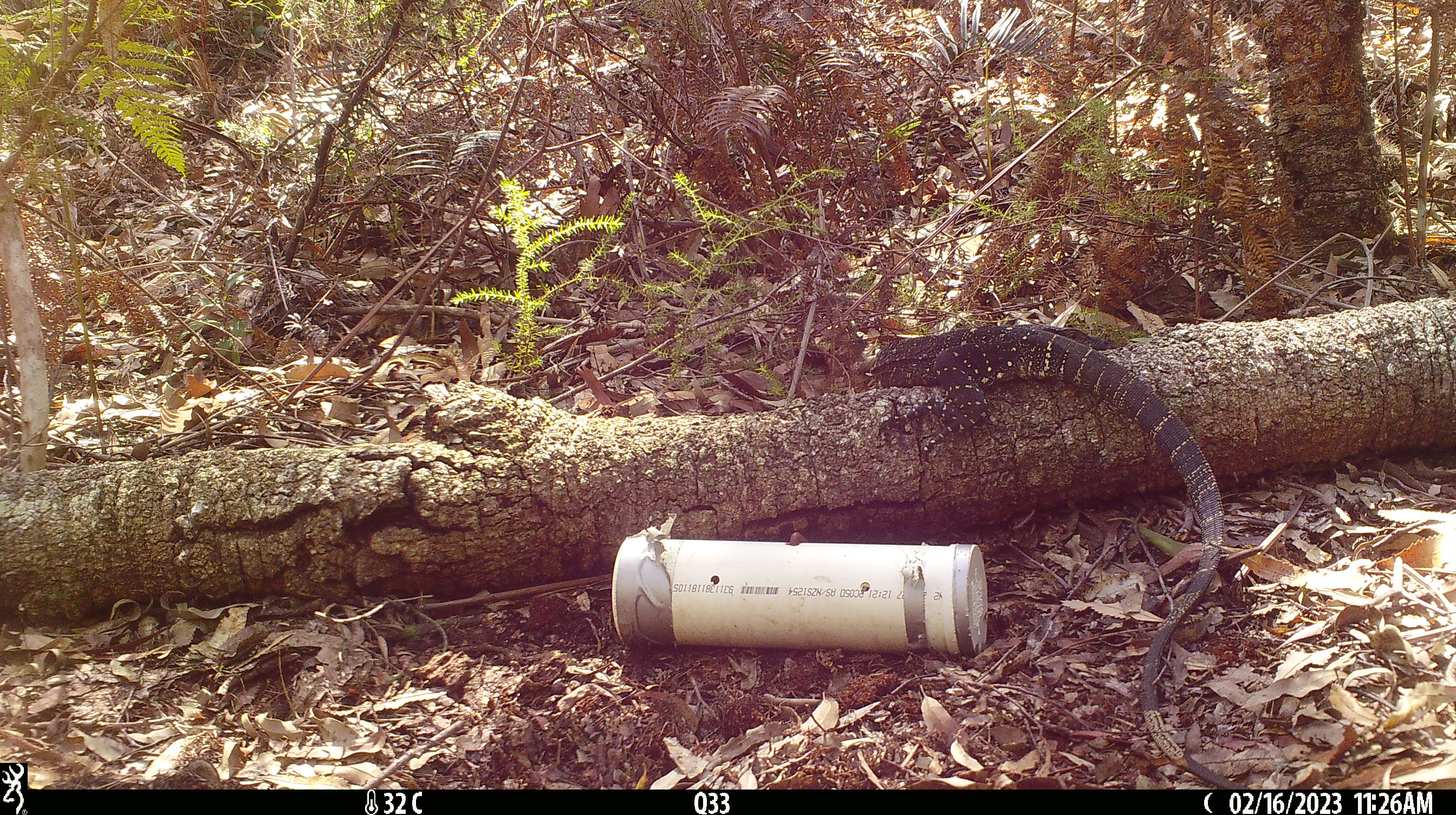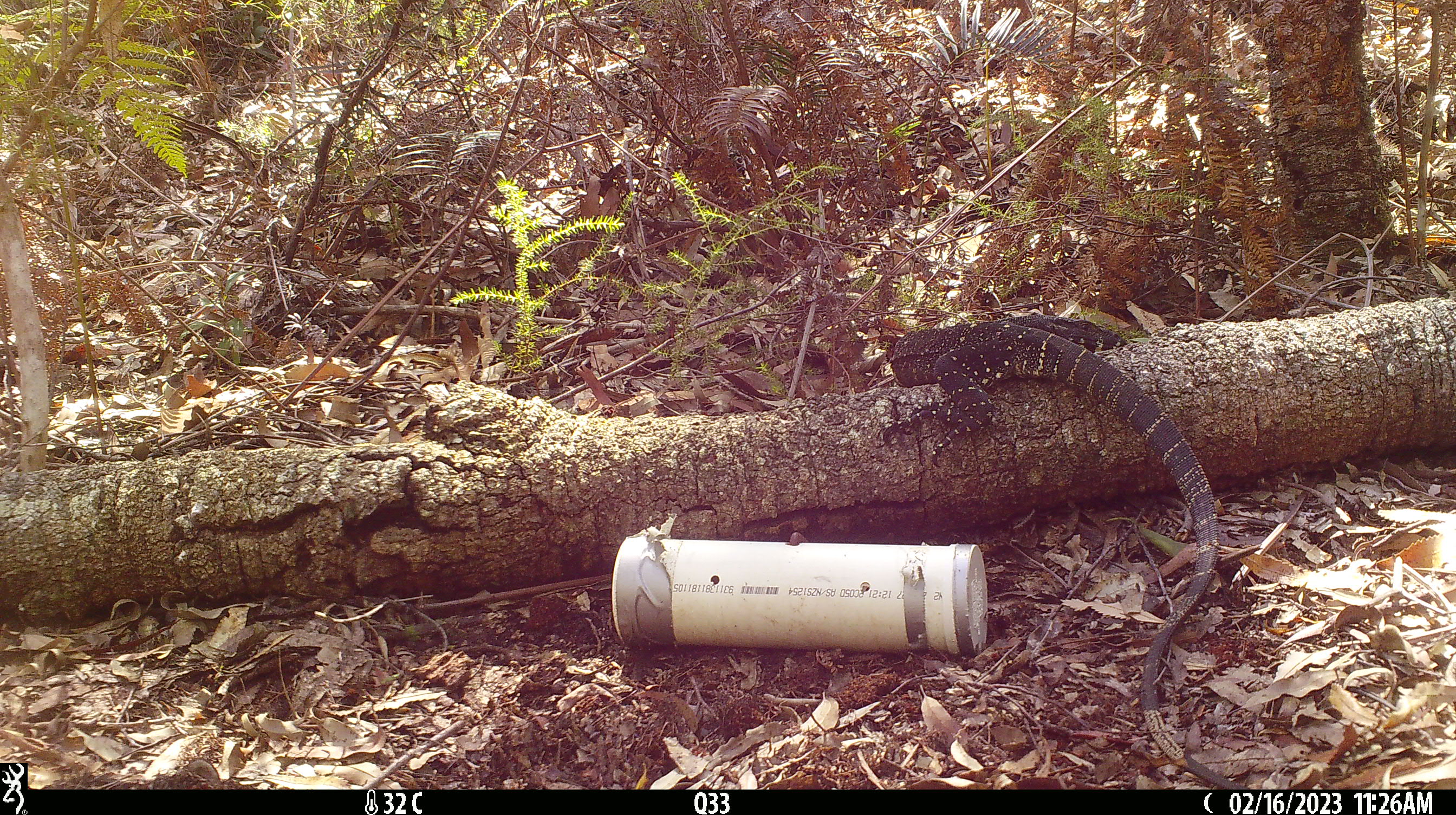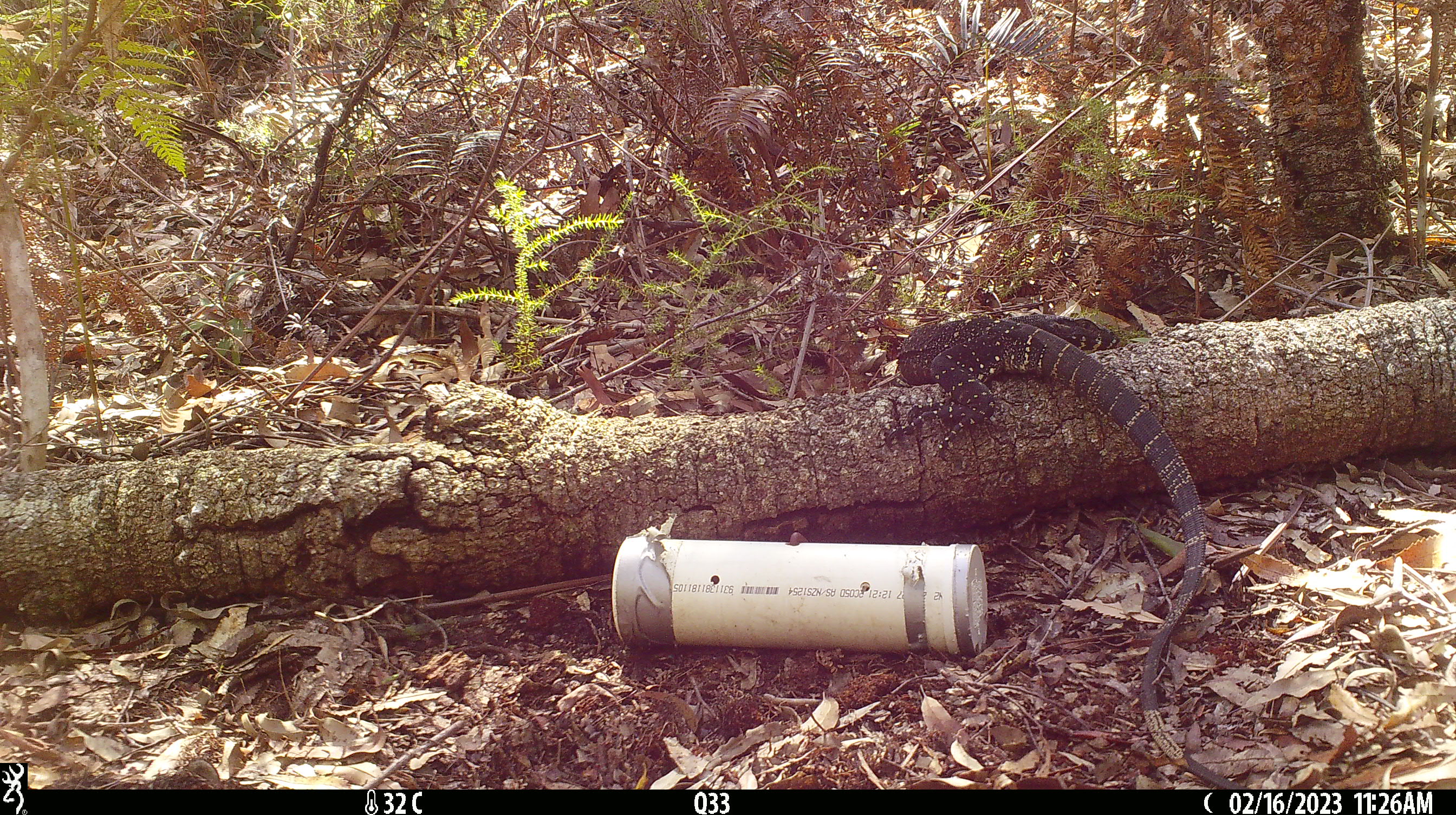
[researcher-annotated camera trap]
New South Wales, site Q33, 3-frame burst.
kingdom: Animalia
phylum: Chordata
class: Reptilia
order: Squamata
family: Varanidae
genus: Varanus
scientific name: Varanus varius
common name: lace monitor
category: goanna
Goanna (lace monitor) (Varanus varius).